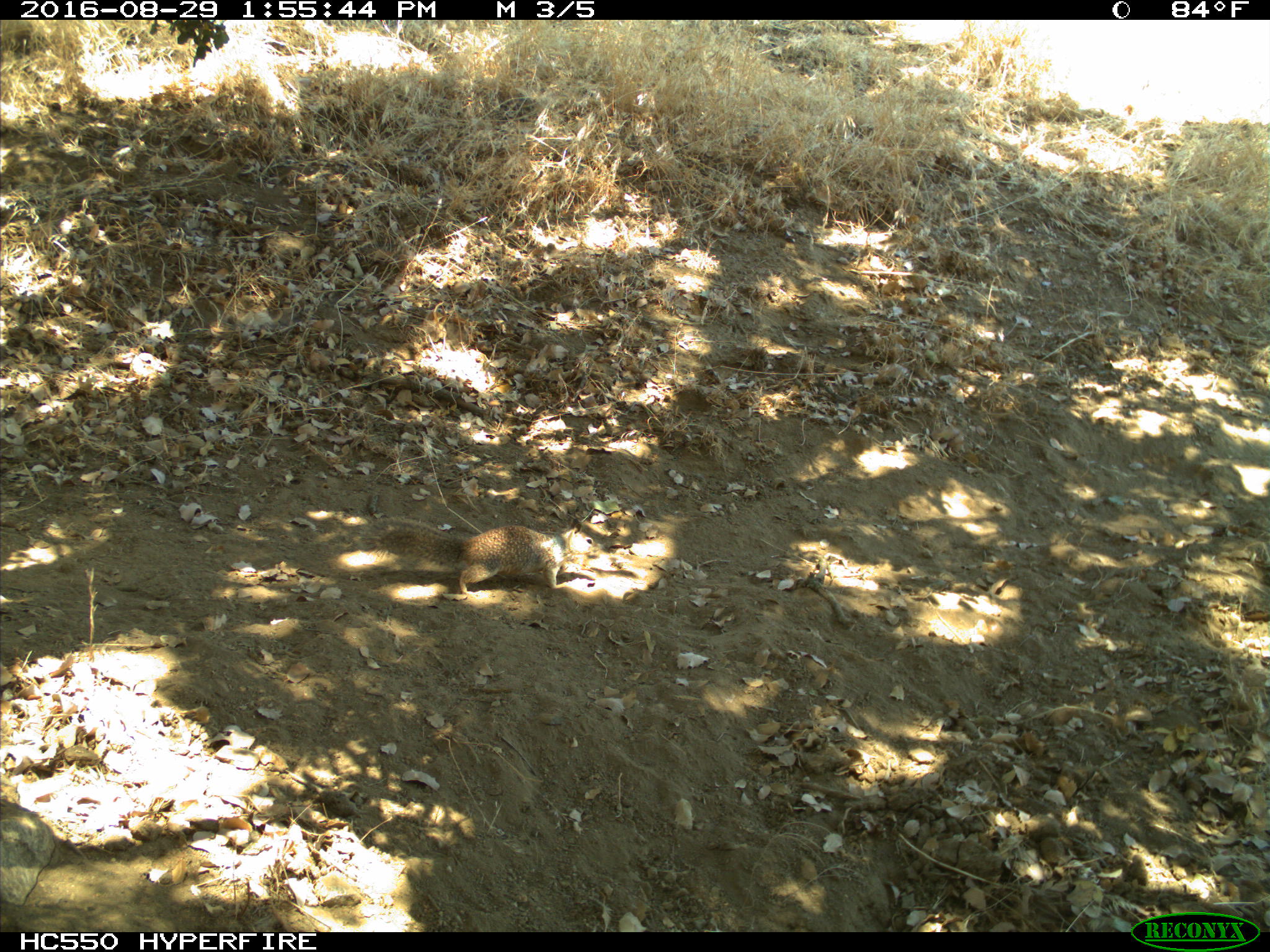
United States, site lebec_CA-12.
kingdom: Animalia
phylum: Chordata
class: Mammalia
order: Rodentia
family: Sciuridae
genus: Otospermophilus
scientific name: Otospermophilus beecheyi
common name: california ground squirrel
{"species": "Otospermophilus beecheyi (california ground squirrel)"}